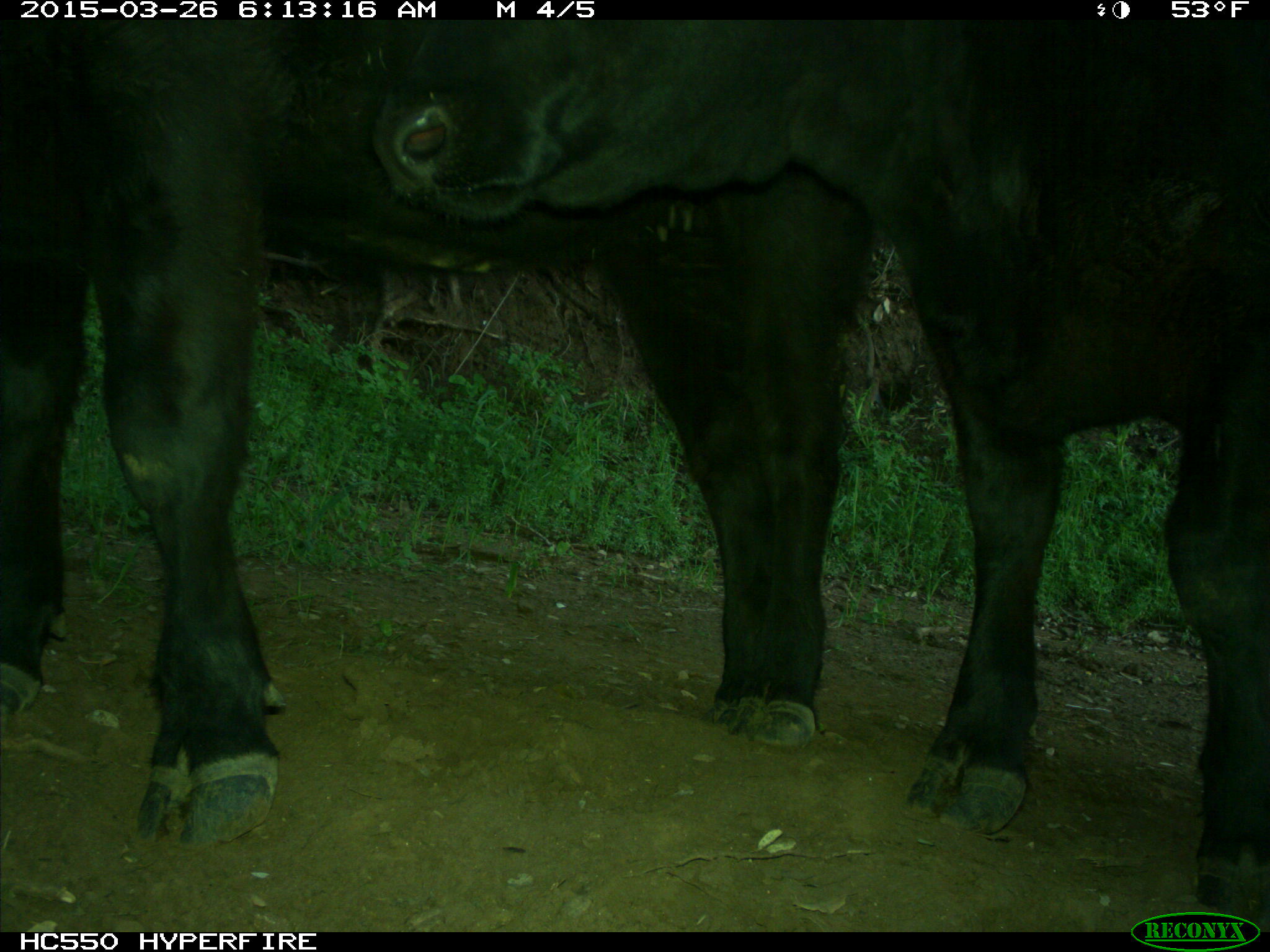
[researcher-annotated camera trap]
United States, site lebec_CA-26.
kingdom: Animalia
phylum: Chordata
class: Mammalia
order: Artiodactyla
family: Bovidae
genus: Bos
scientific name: Bos taurus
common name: domestic cow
Bos taurus (domestic cow).